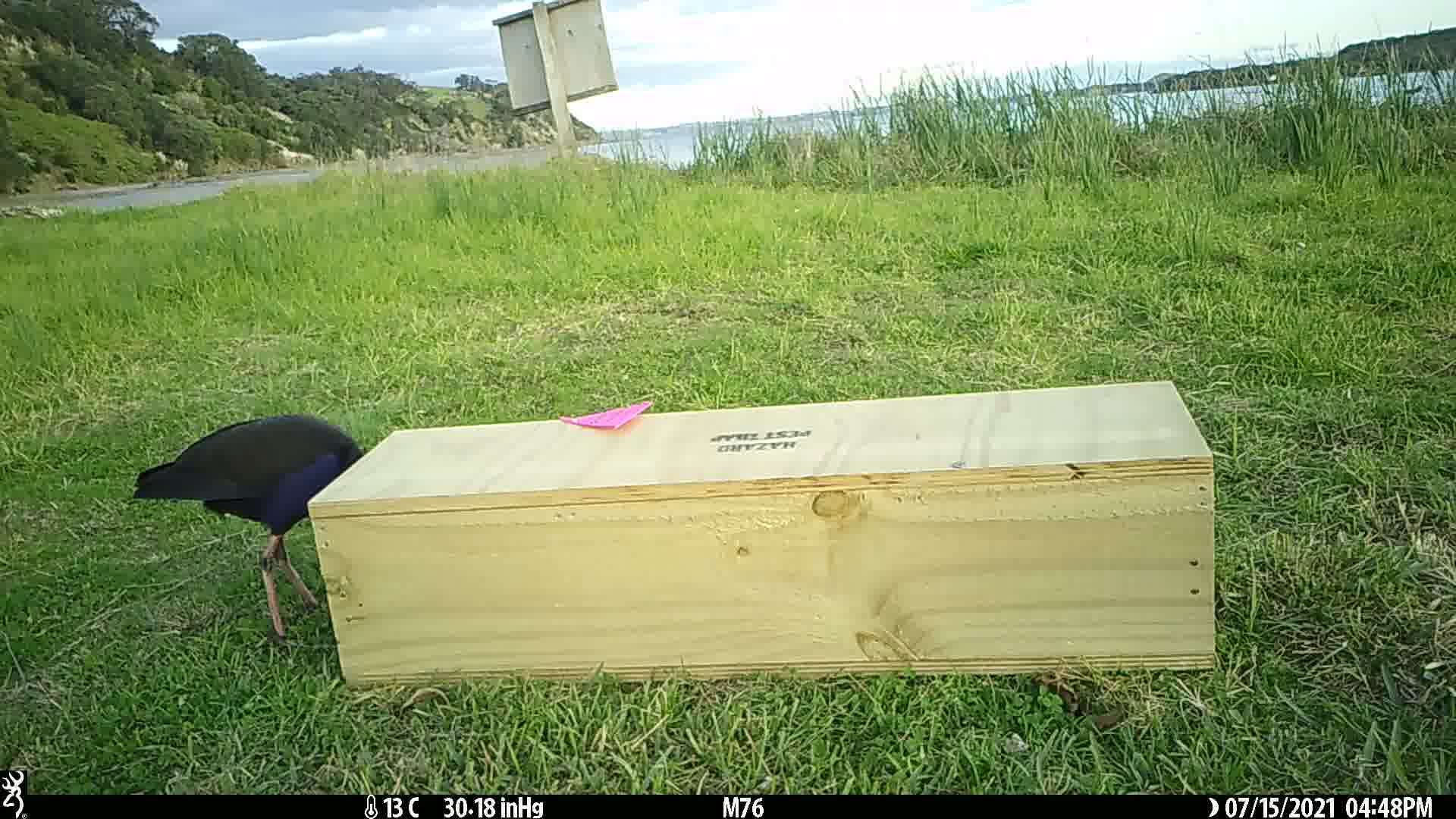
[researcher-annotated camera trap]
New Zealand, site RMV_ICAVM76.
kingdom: Animalia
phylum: Chordata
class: Aves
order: Gruiformes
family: Rallidae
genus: Porphyrio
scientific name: Porphyrio melanotus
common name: australasian swamphen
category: pukeko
Pukeko (australasian swamphen) (Porphyrio melanotus).